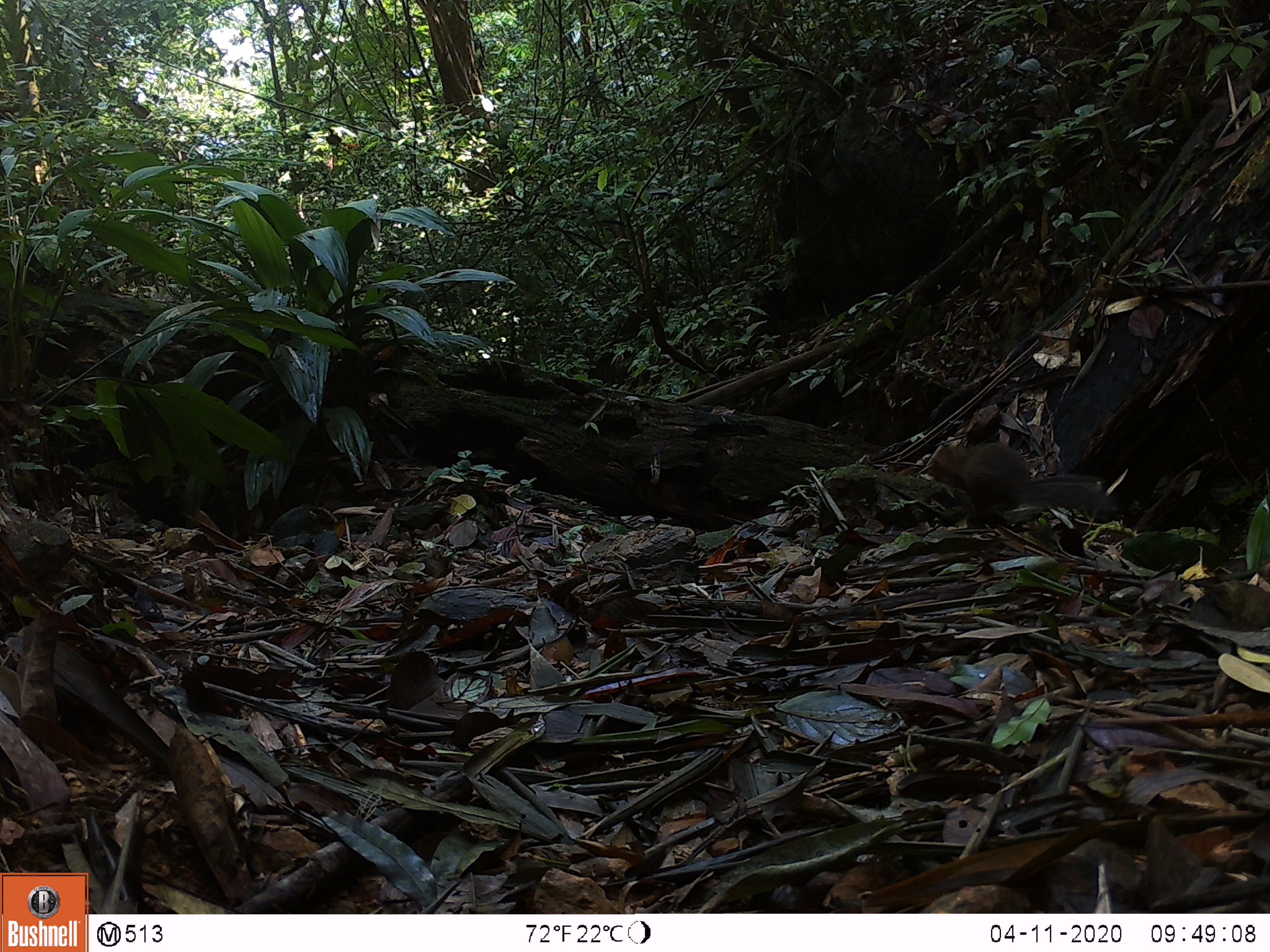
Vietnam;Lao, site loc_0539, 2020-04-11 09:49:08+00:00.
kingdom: Animalia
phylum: Chordata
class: Mammalia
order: Rodentia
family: Sciuridae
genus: Dremomys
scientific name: Dremomys rufigenis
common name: red-cheeked squirrel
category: red cheeked squirrel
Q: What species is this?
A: Red cheeked squirrel (red-cheeked squirrel) (Dremomys rufigenis).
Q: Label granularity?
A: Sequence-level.